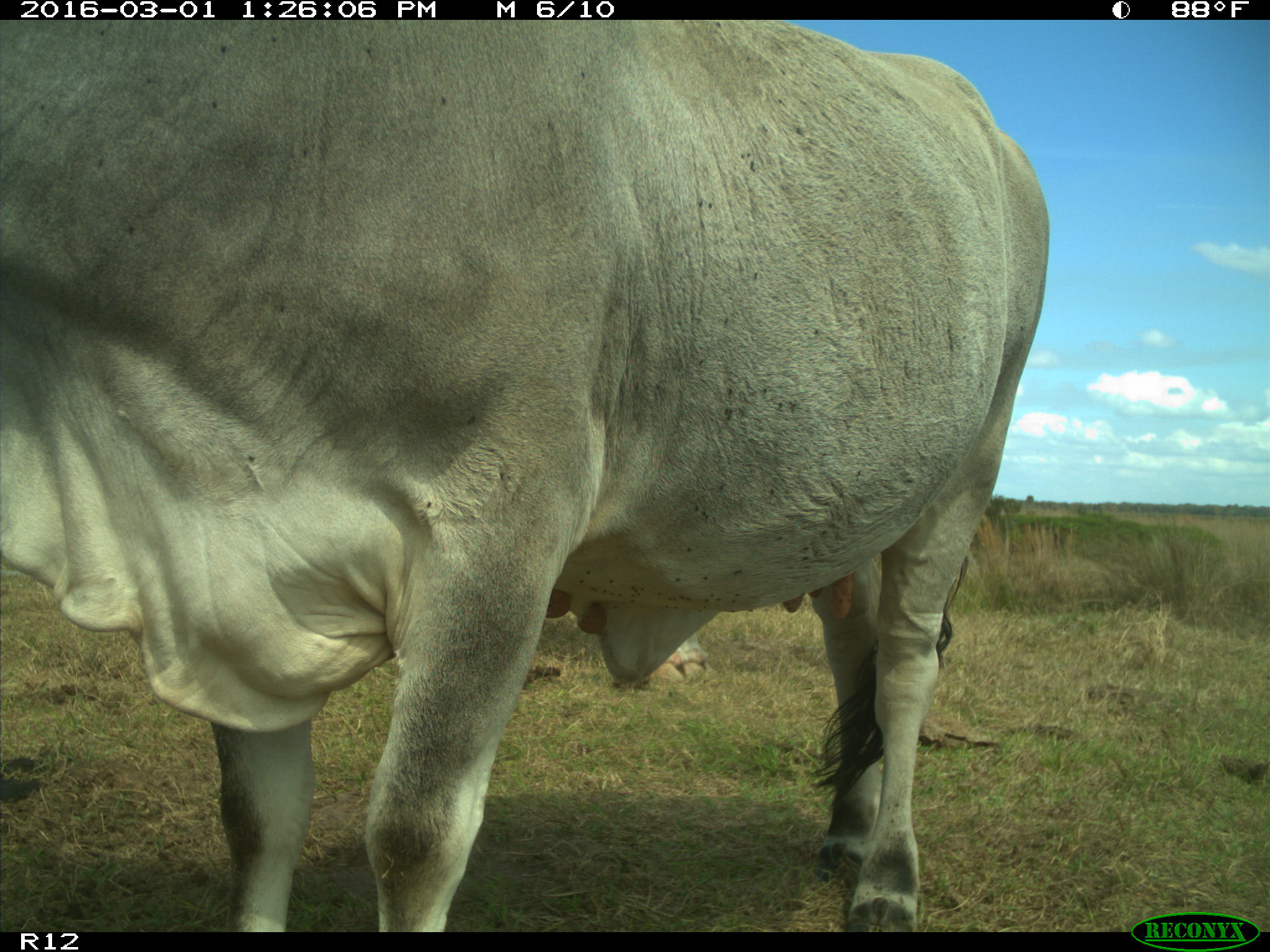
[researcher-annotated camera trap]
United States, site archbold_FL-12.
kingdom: Animalia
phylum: Chordata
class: Mammalia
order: Artiodactyla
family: Bovidae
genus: Bos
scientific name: Bos taurus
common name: domestic cow